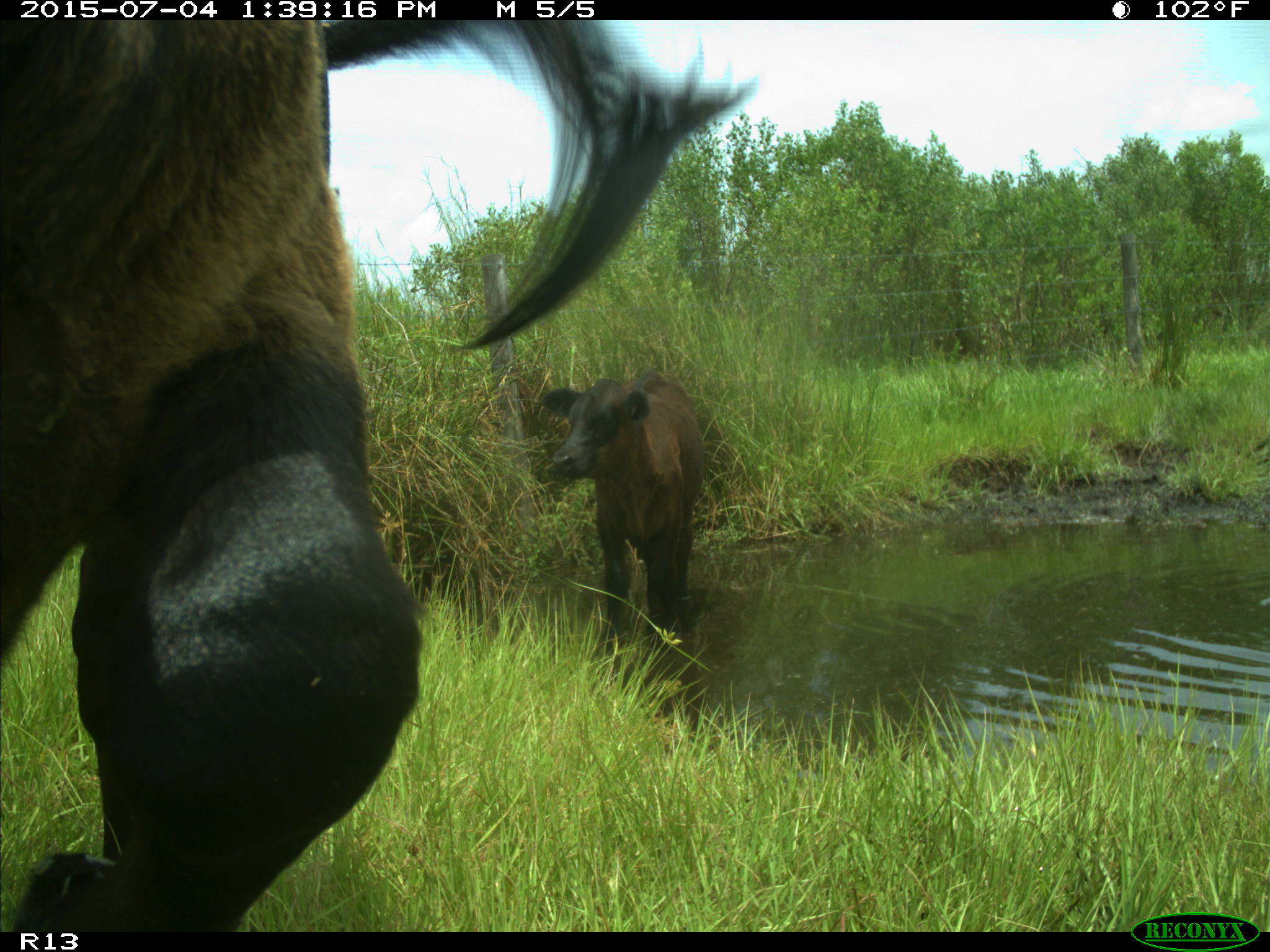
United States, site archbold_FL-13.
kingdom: Animalia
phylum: Chordata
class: Mammalia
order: Artiodactyla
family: Bovidae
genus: Bos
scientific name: Bos taurus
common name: domestic cow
Bos taurus (domestic cow).